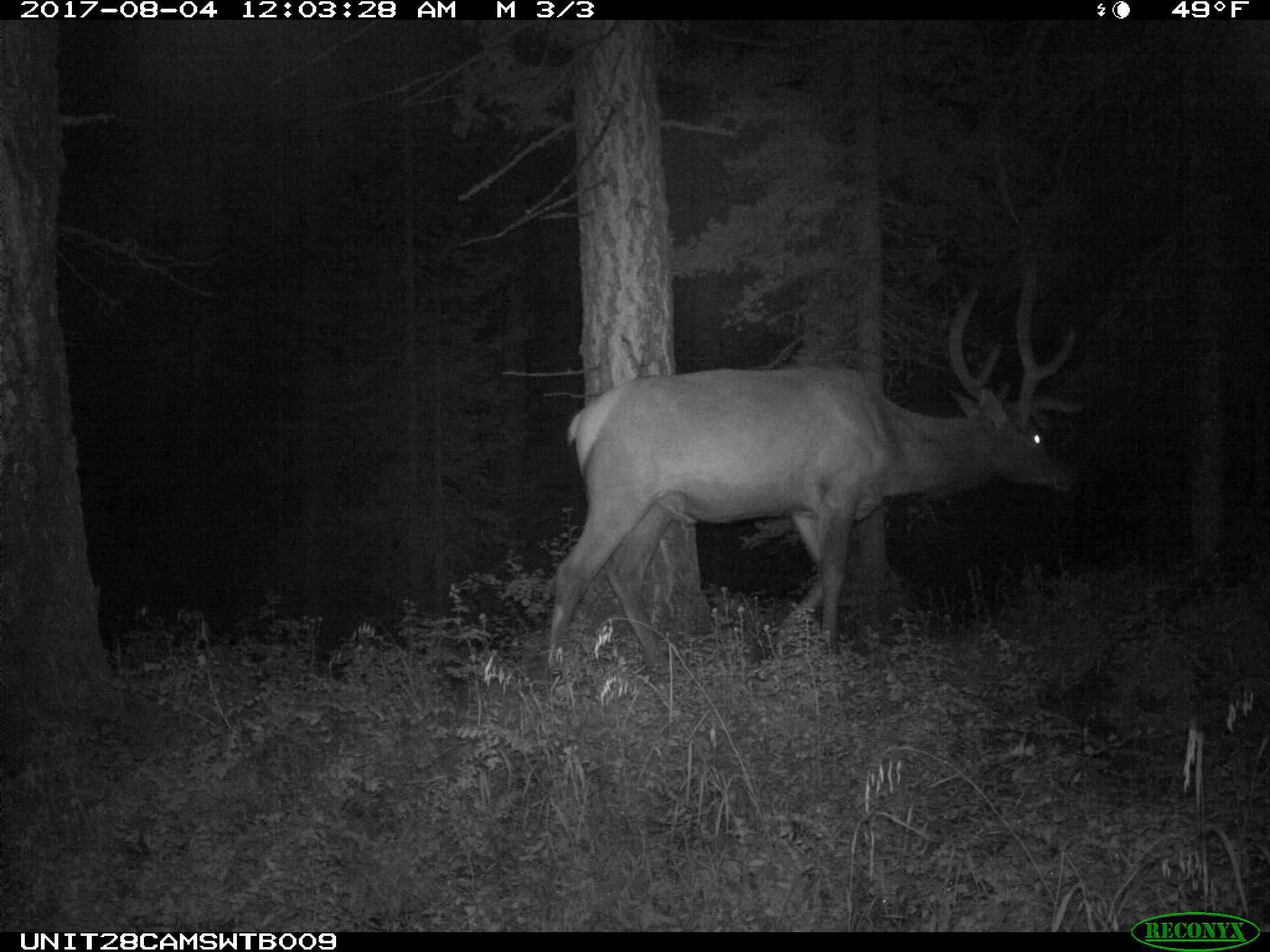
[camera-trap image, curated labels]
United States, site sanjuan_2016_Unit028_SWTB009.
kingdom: Animalia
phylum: Chordata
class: Mammalia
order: Artiodactyla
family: Cervidae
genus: Cervus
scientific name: Cervus elaphus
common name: red deer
Cervus elaphus (red deer).